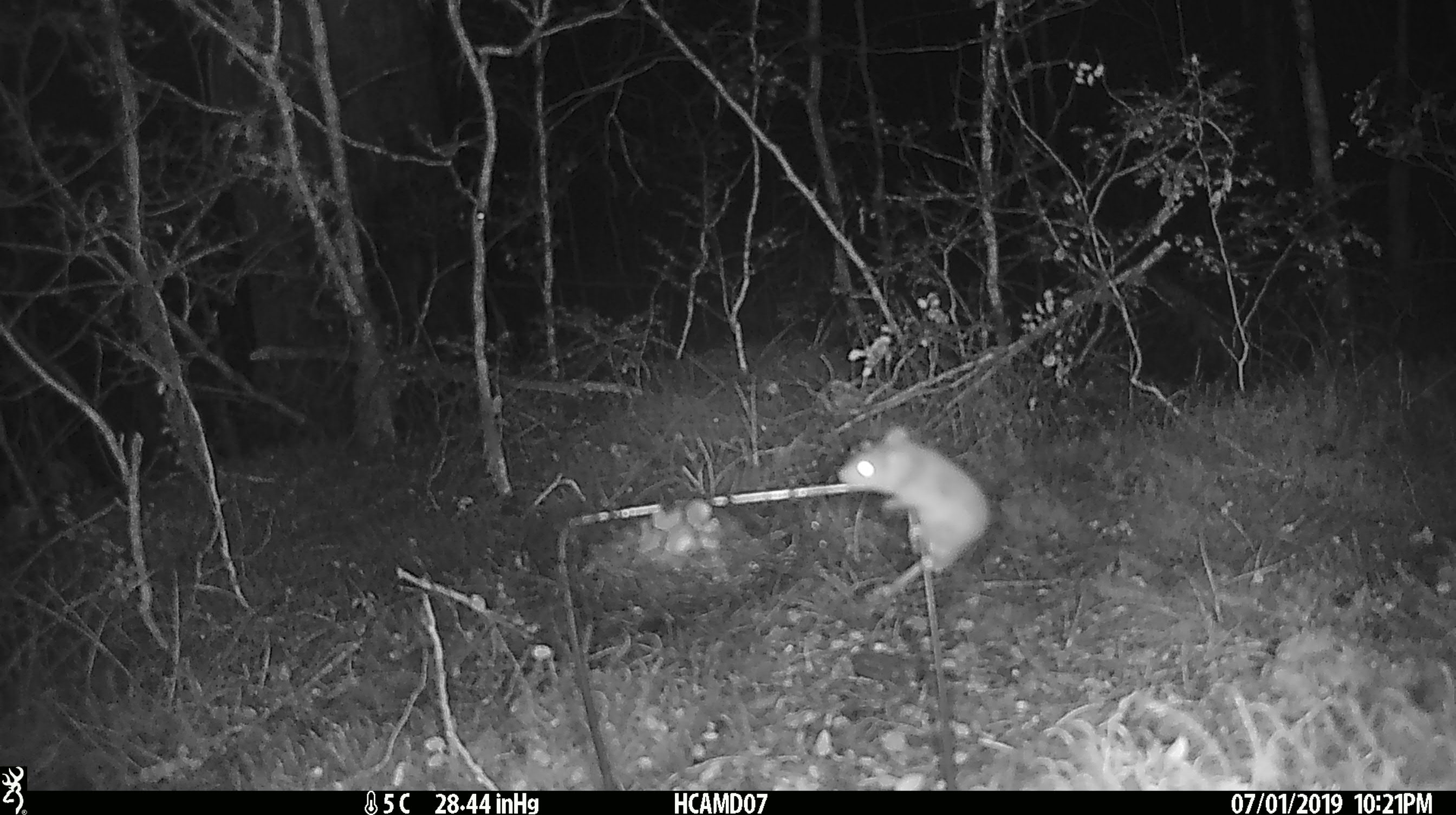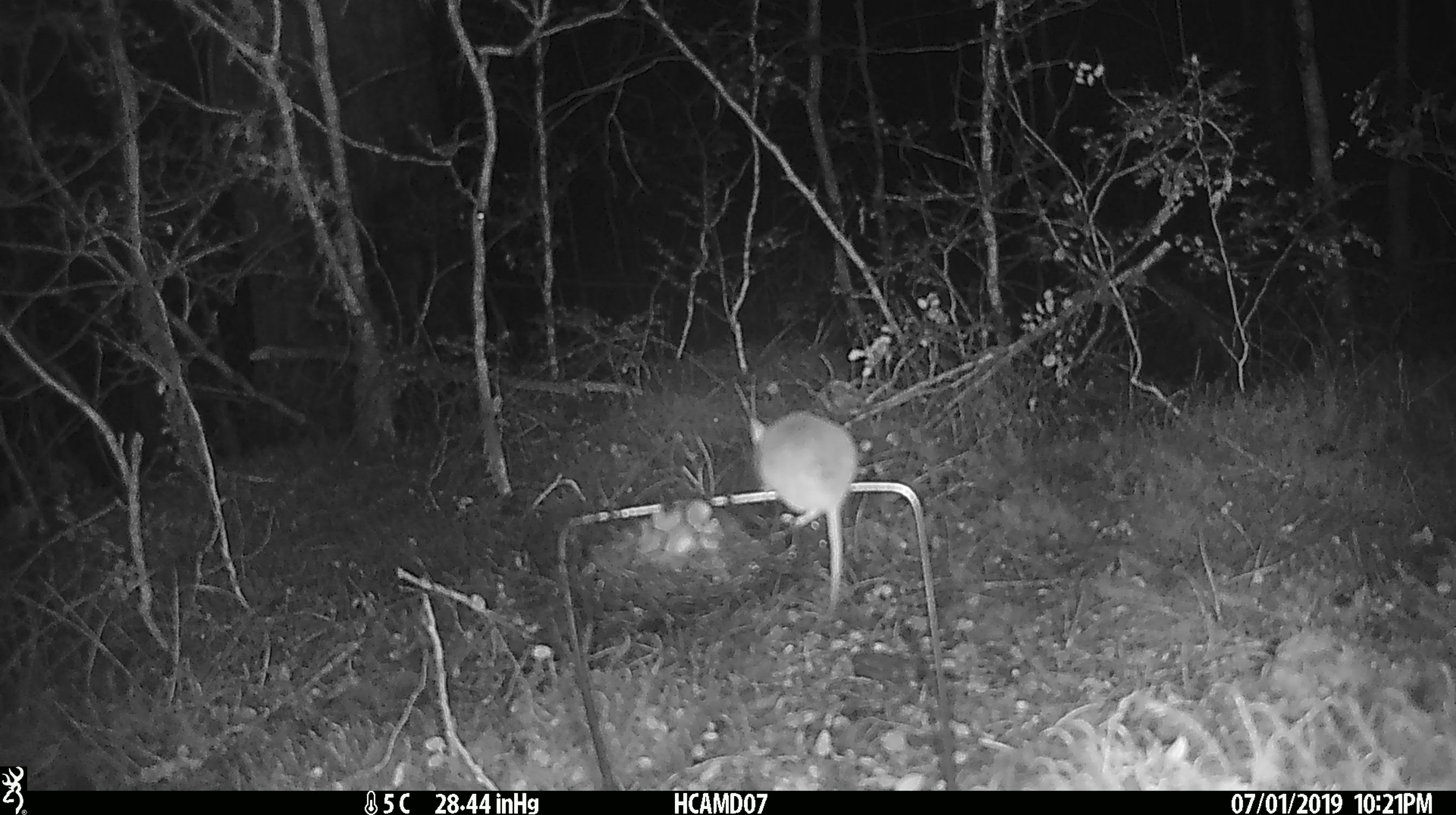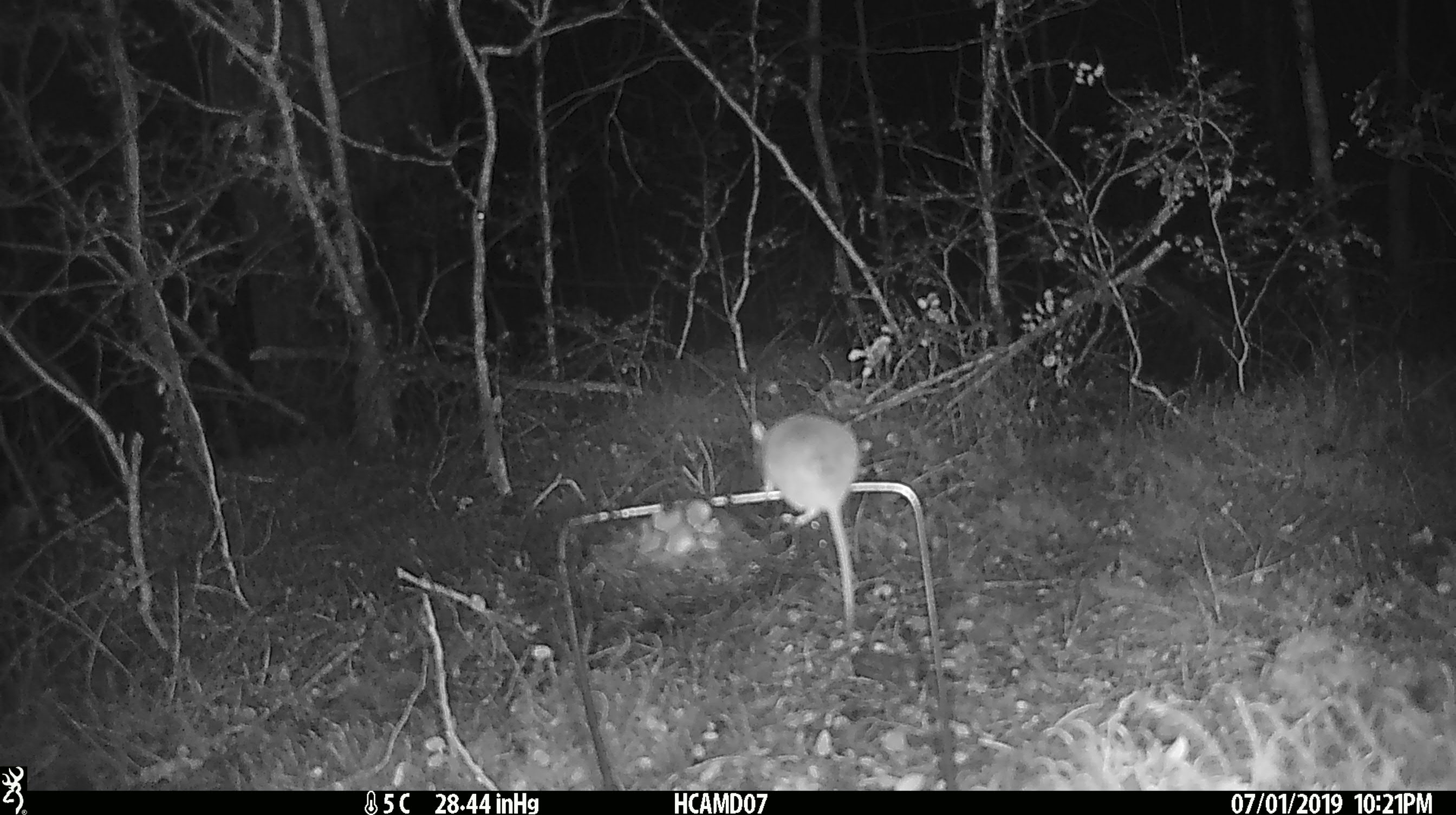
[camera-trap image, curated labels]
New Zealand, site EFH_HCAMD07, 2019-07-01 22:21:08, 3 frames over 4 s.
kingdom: Animalia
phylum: Chordata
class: Mammalia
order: Rodentia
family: Muridae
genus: Mus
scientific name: Mus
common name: mouse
Mouse (Mus).